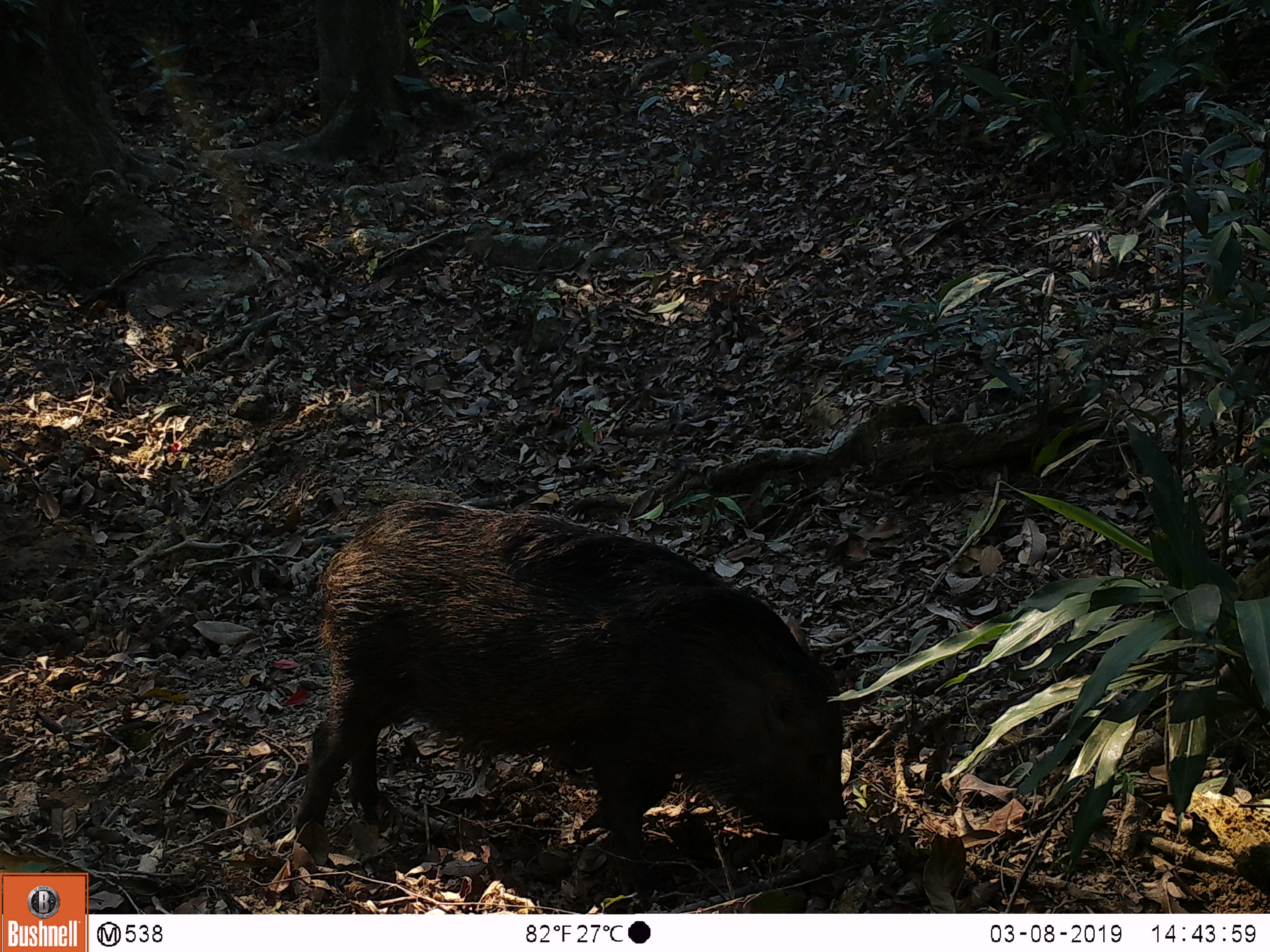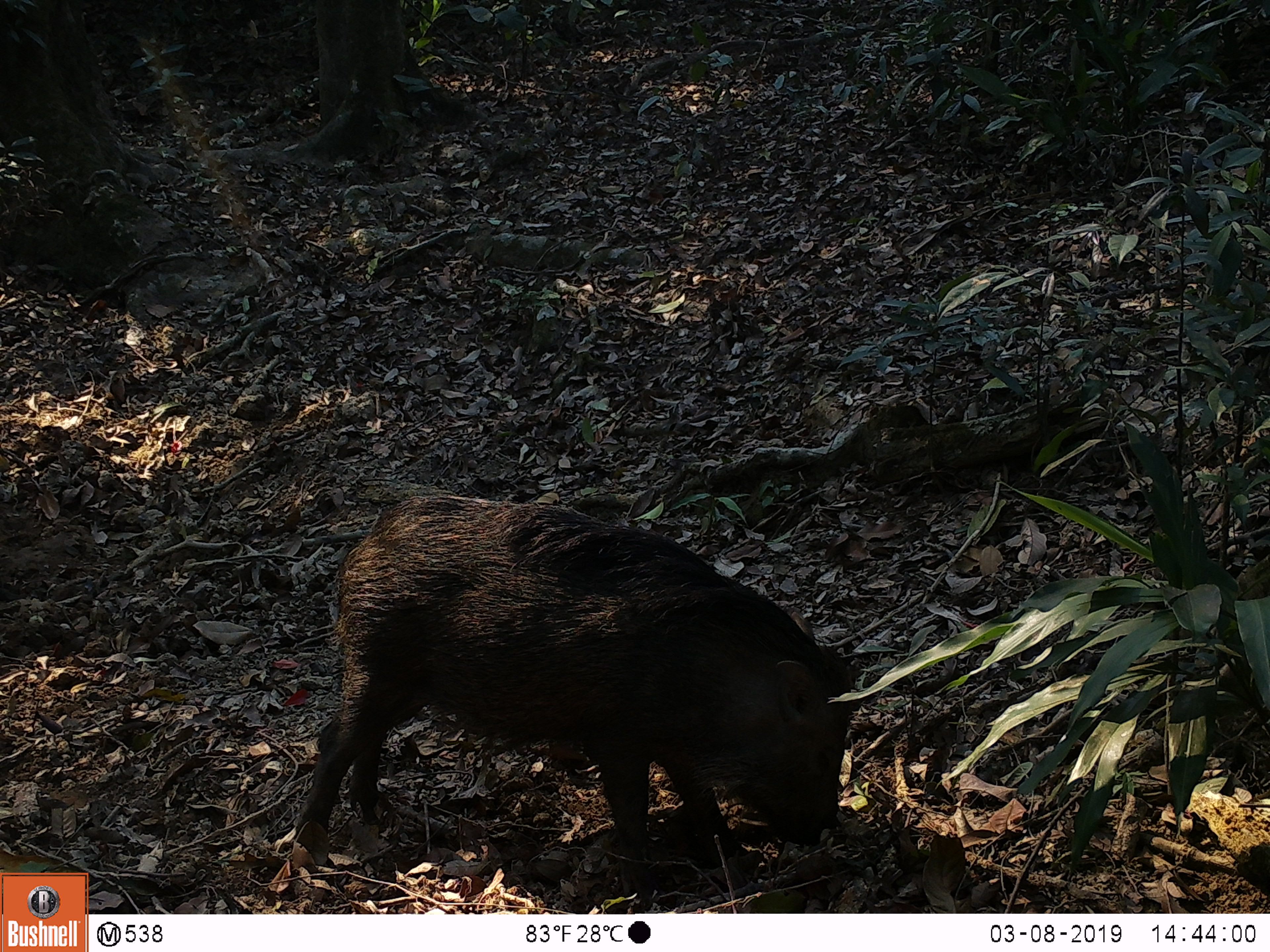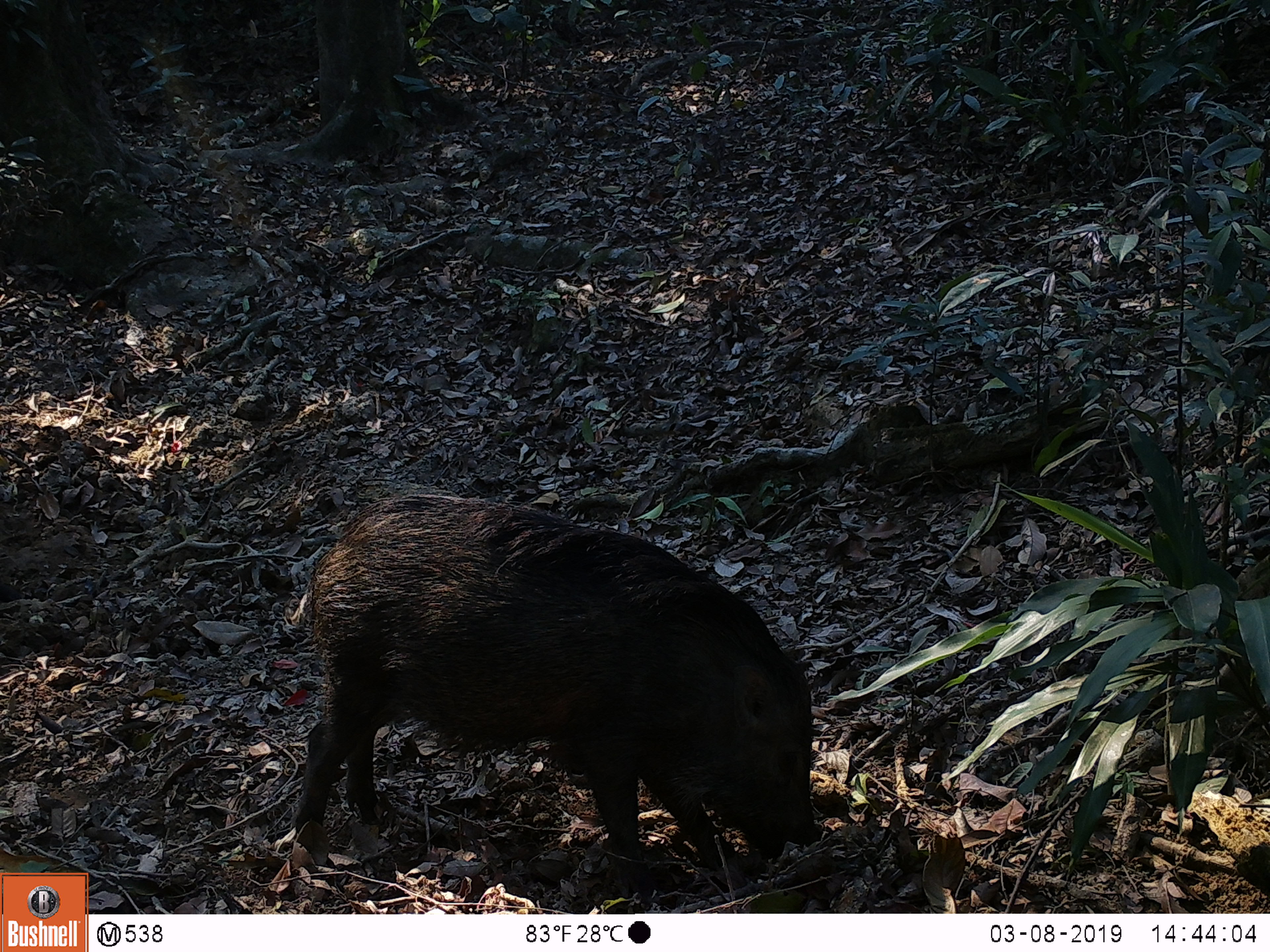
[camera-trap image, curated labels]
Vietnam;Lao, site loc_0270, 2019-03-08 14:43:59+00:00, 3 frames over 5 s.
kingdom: Animalia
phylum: Chordata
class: Mammalia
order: Artiodactyla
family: Suidae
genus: Sus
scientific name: Sus scrofa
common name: eurasian wild pig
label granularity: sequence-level